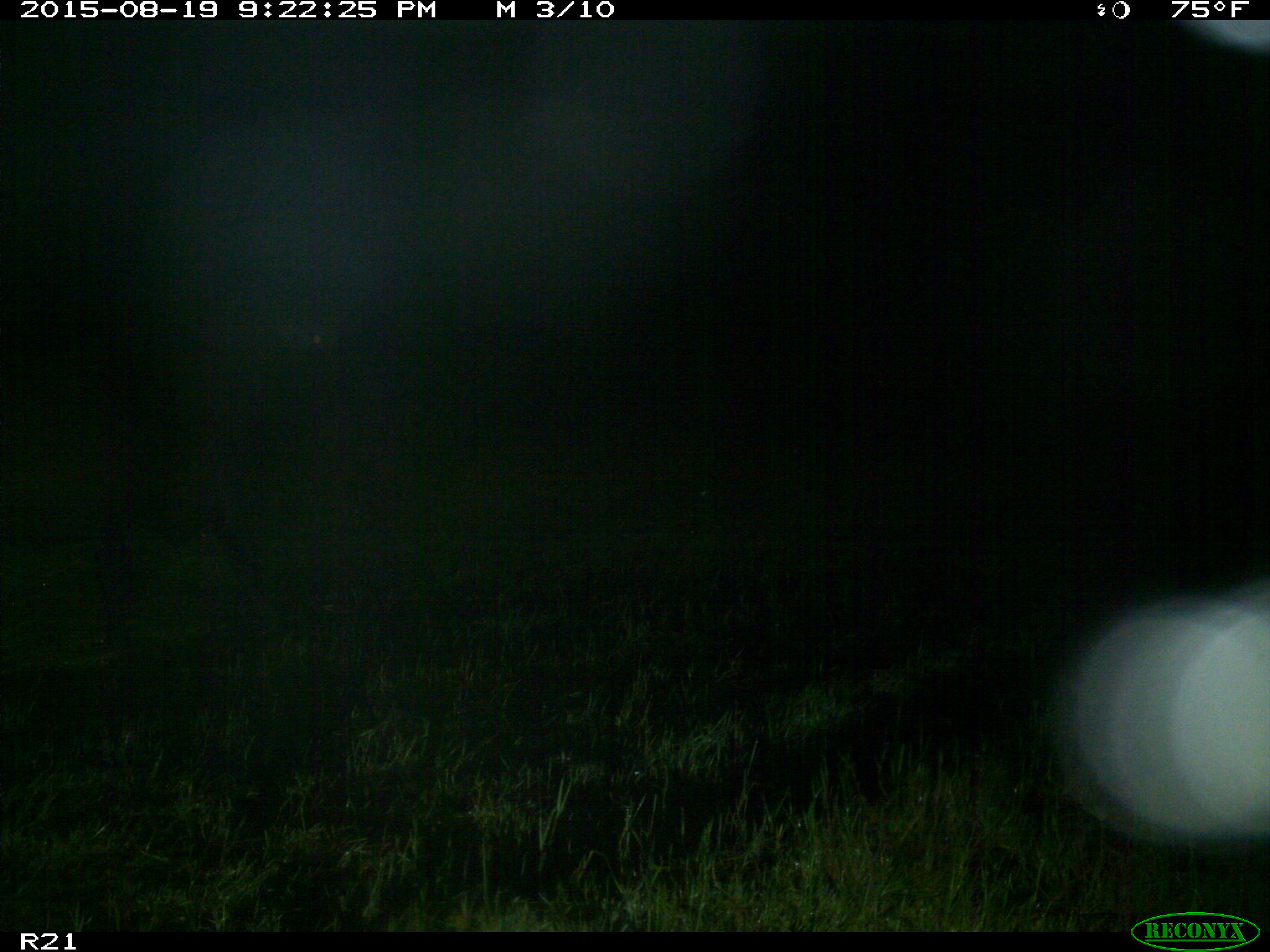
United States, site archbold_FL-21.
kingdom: Animalia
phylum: Chordata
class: Mammalia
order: Artiodactyla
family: Bovidae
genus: Bos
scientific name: Bos taurus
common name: domestic cow